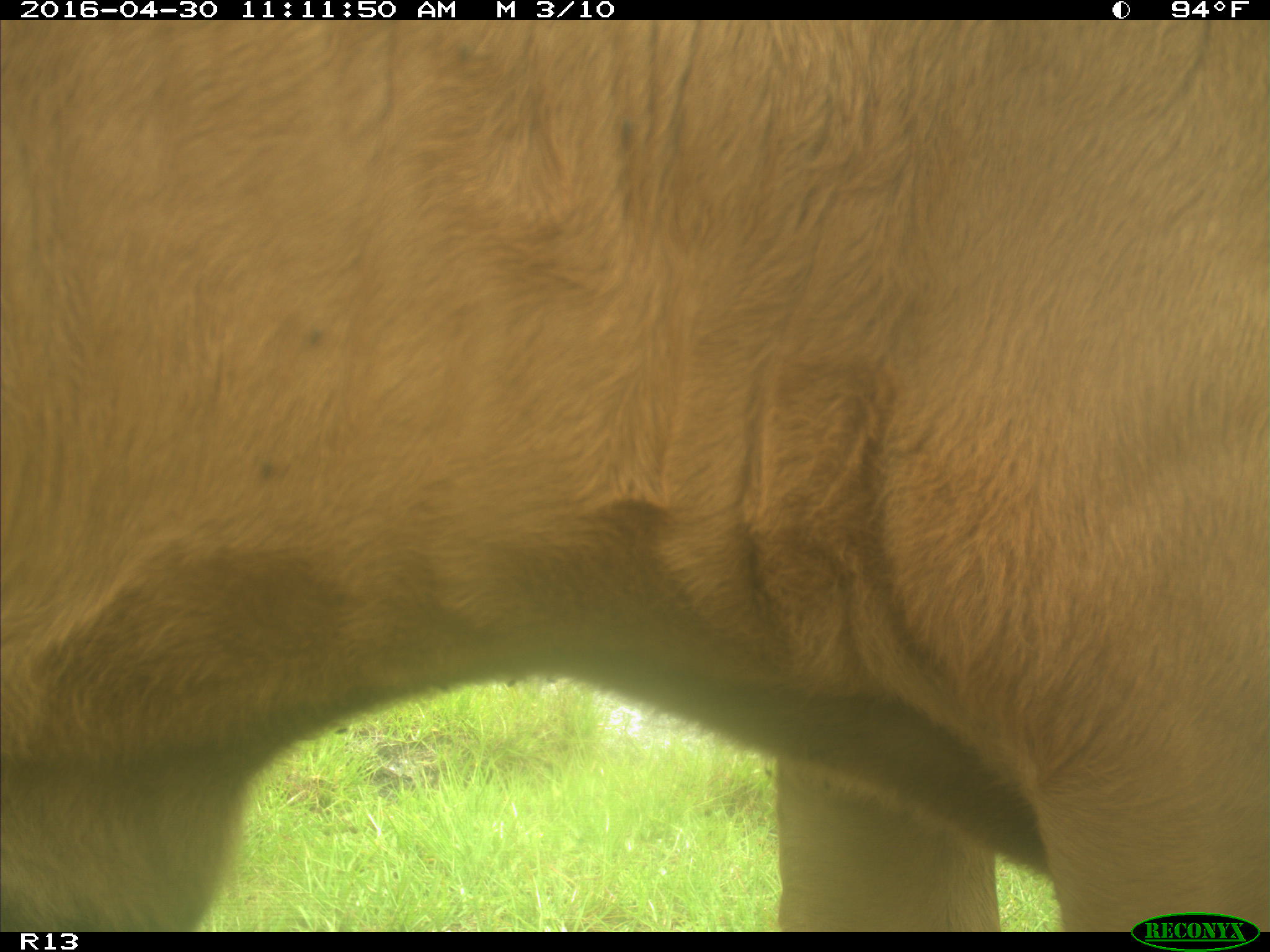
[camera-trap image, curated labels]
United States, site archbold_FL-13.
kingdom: Animalia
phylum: Chordata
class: Mammalia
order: Artiodactyla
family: Bovidae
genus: Bos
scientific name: Bos taurus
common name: domestic cow